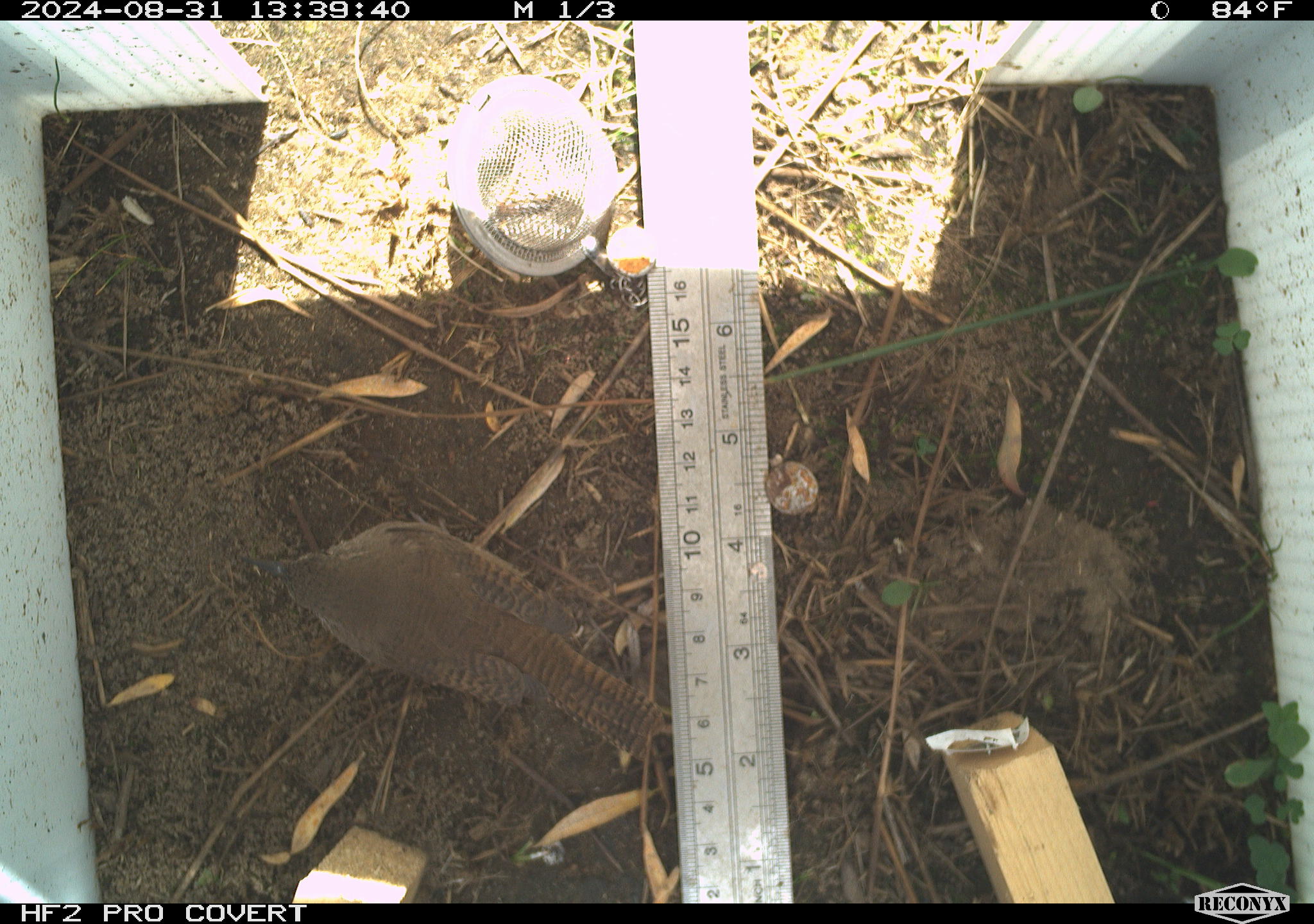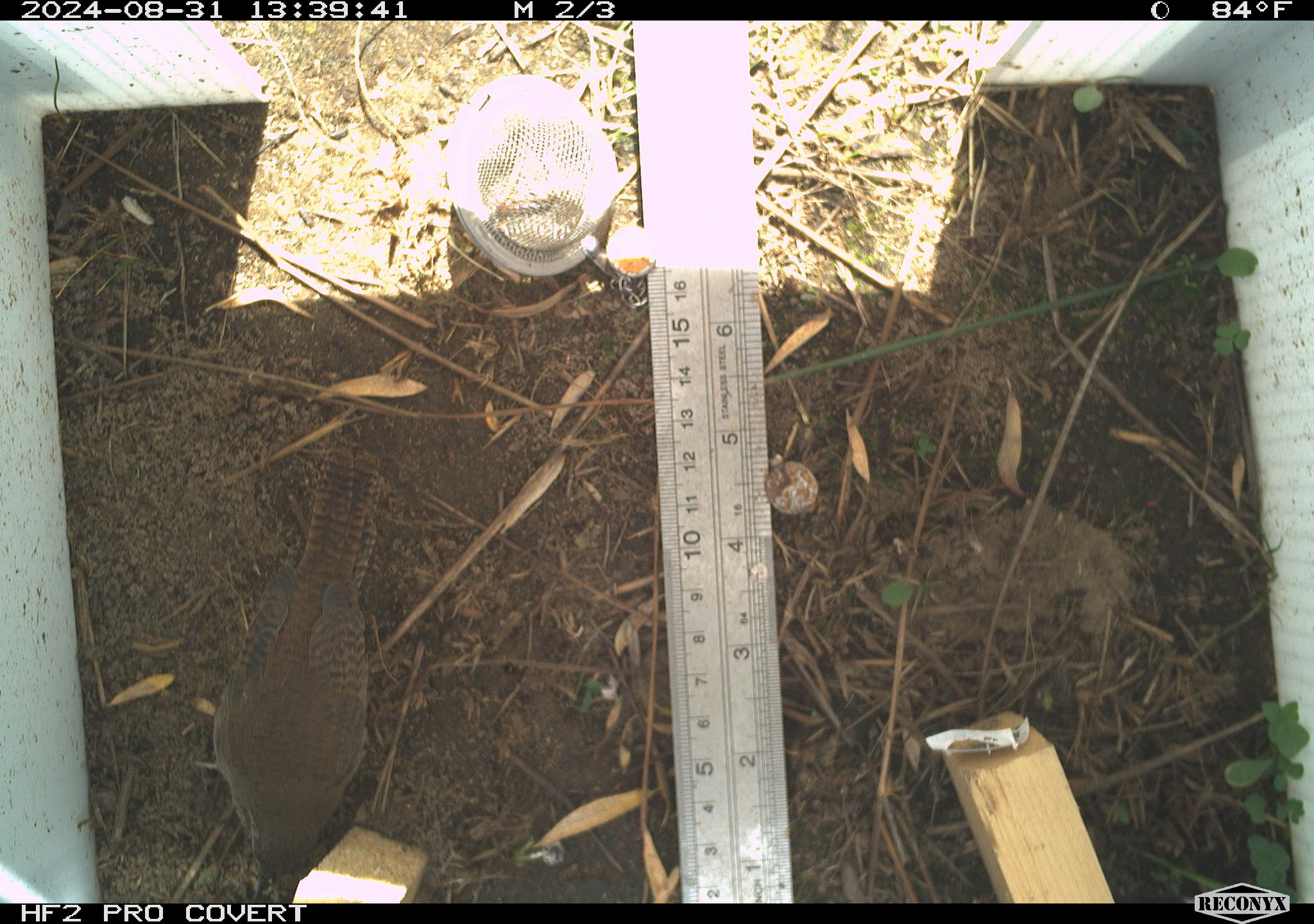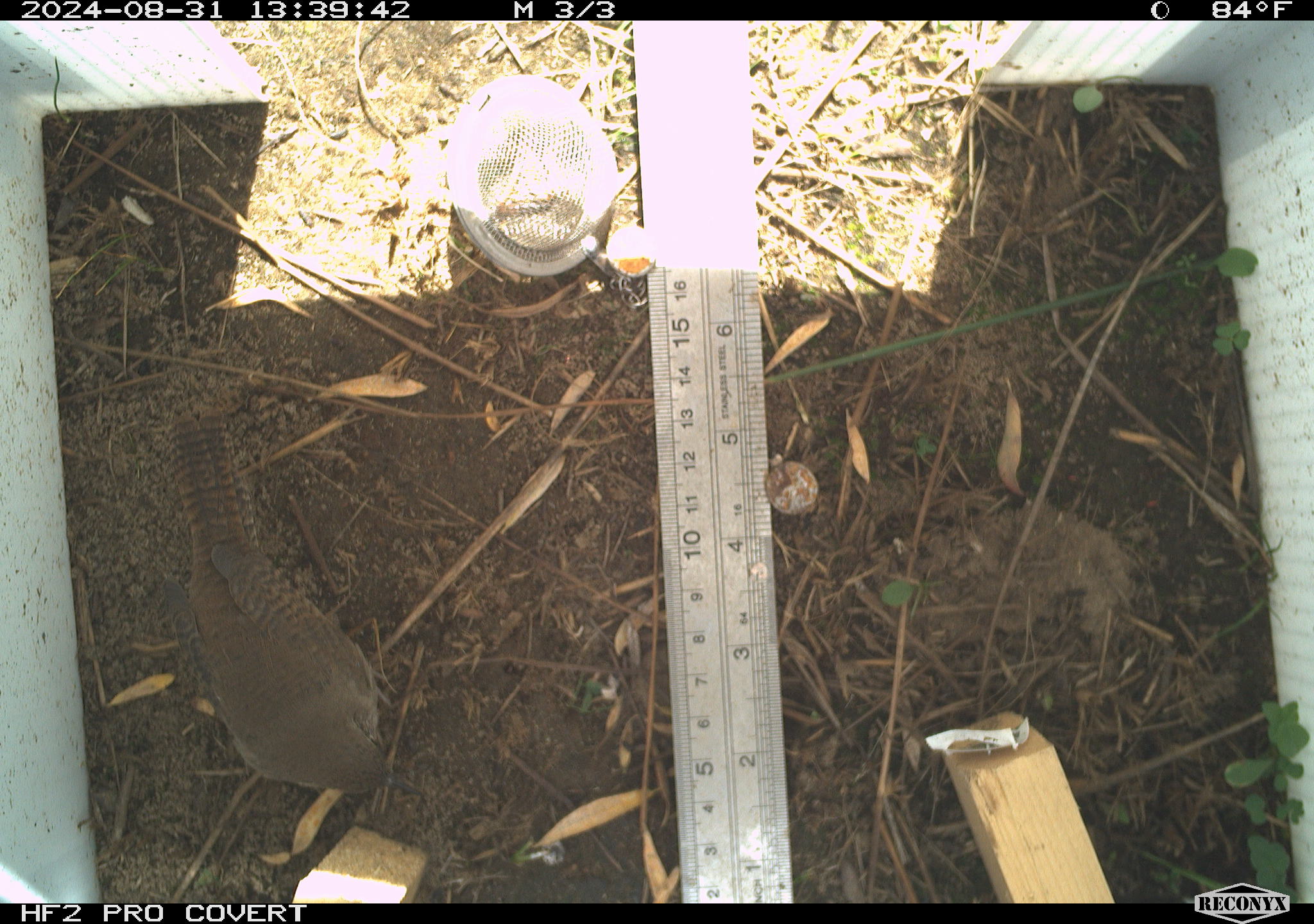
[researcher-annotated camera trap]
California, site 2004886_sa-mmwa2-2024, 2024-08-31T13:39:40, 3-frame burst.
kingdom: Animalia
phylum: Chordata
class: Aves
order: Passeriformes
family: Troglodytidae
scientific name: Troglodytidae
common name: wren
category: troglodytidae family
Troglodytidae family (wren) (Troglodytidae).